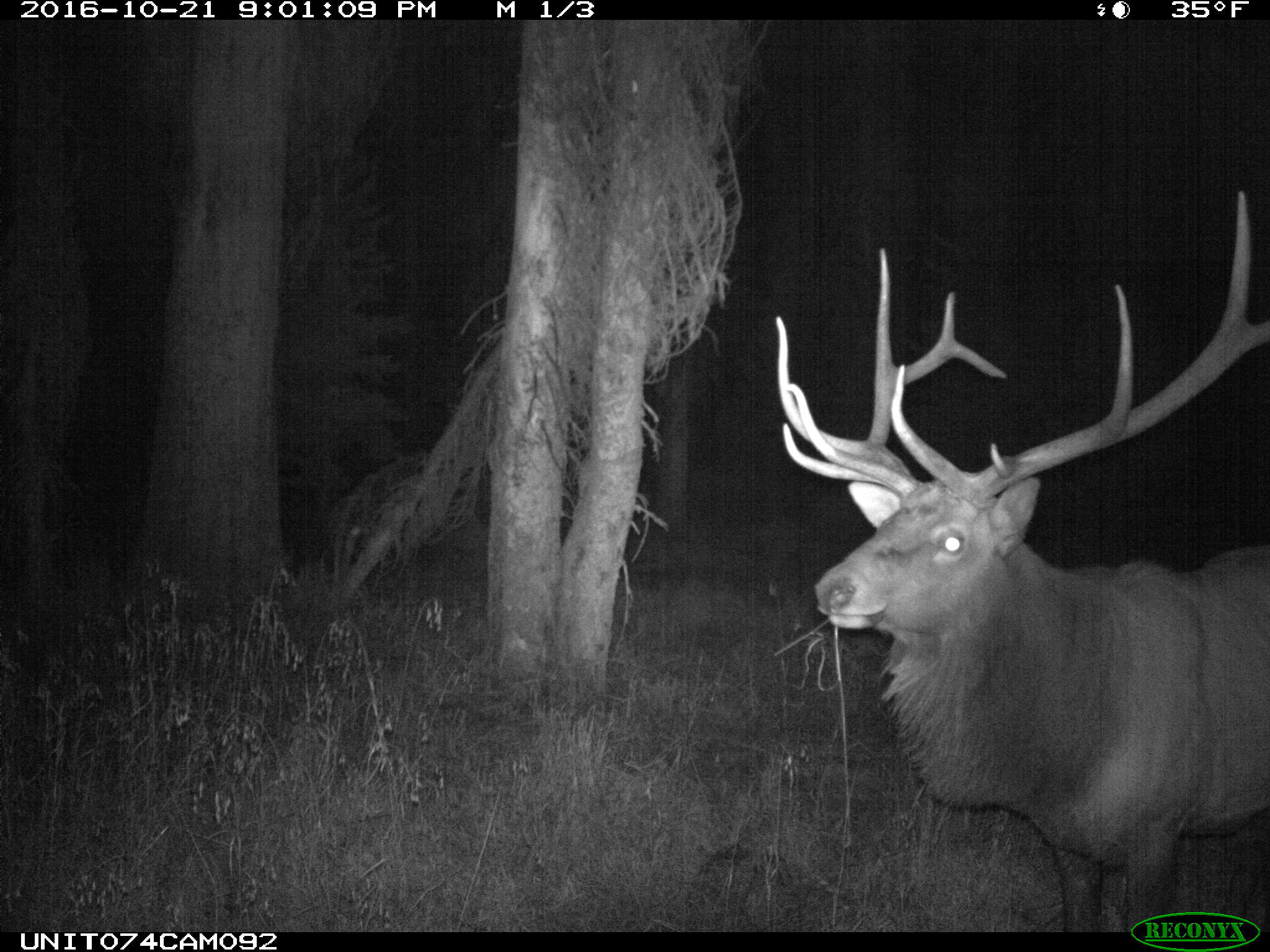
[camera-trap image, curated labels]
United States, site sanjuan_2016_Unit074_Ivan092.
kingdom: Animalia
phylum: Chordata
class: Mammalia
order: Artiodactyla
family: Cervidae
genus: Cervus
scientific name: Cervus elaphus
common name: red deer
Cervus elaphus (red deer).